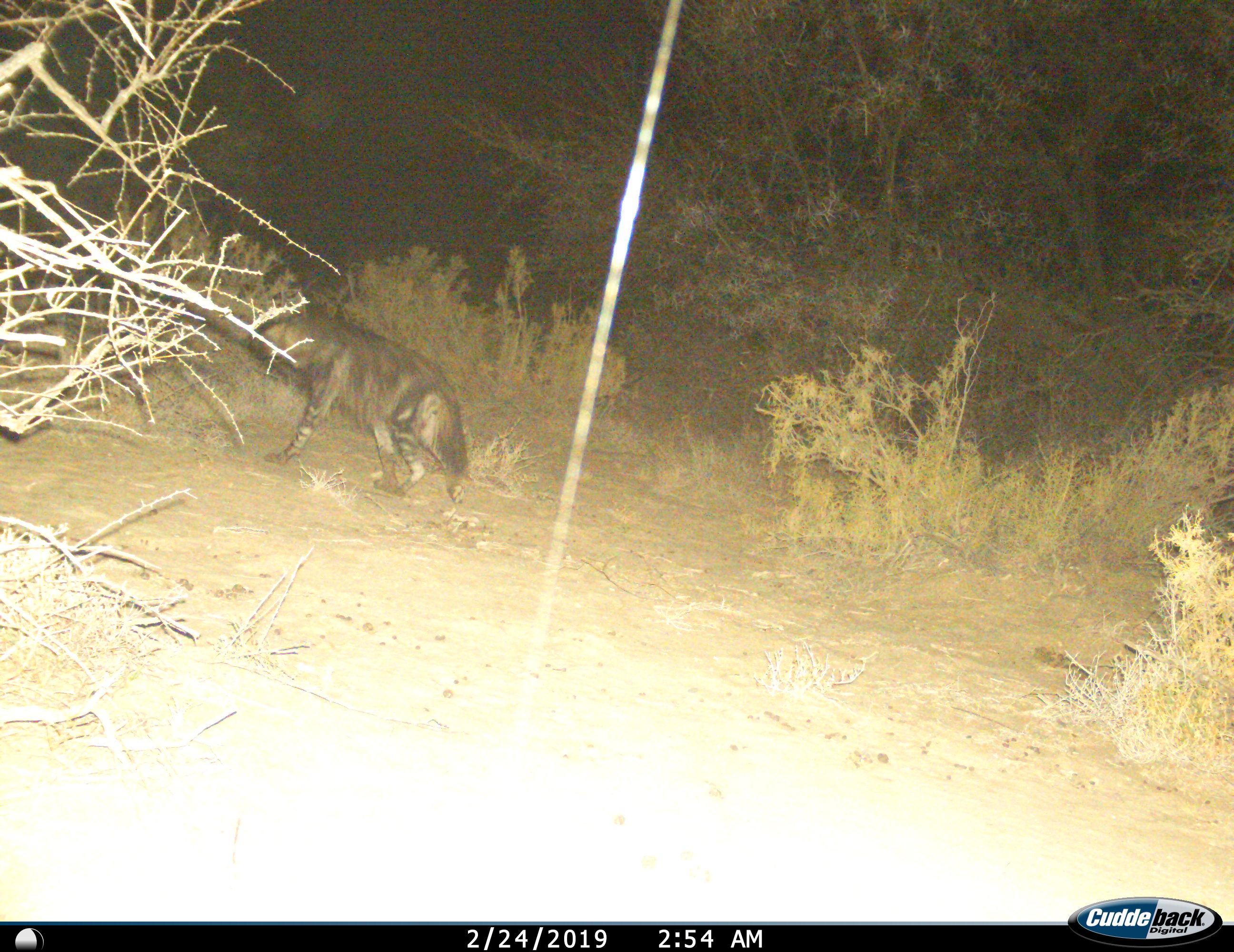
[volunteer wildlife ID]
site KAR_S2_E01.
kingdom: Animalia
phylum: Chordata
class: Mammalia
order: Carnivora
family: Hyaenidae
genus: Parahyaena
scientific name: Parahyaena brunnea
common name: brown hyena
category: hyenabrown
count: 1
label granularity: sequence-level